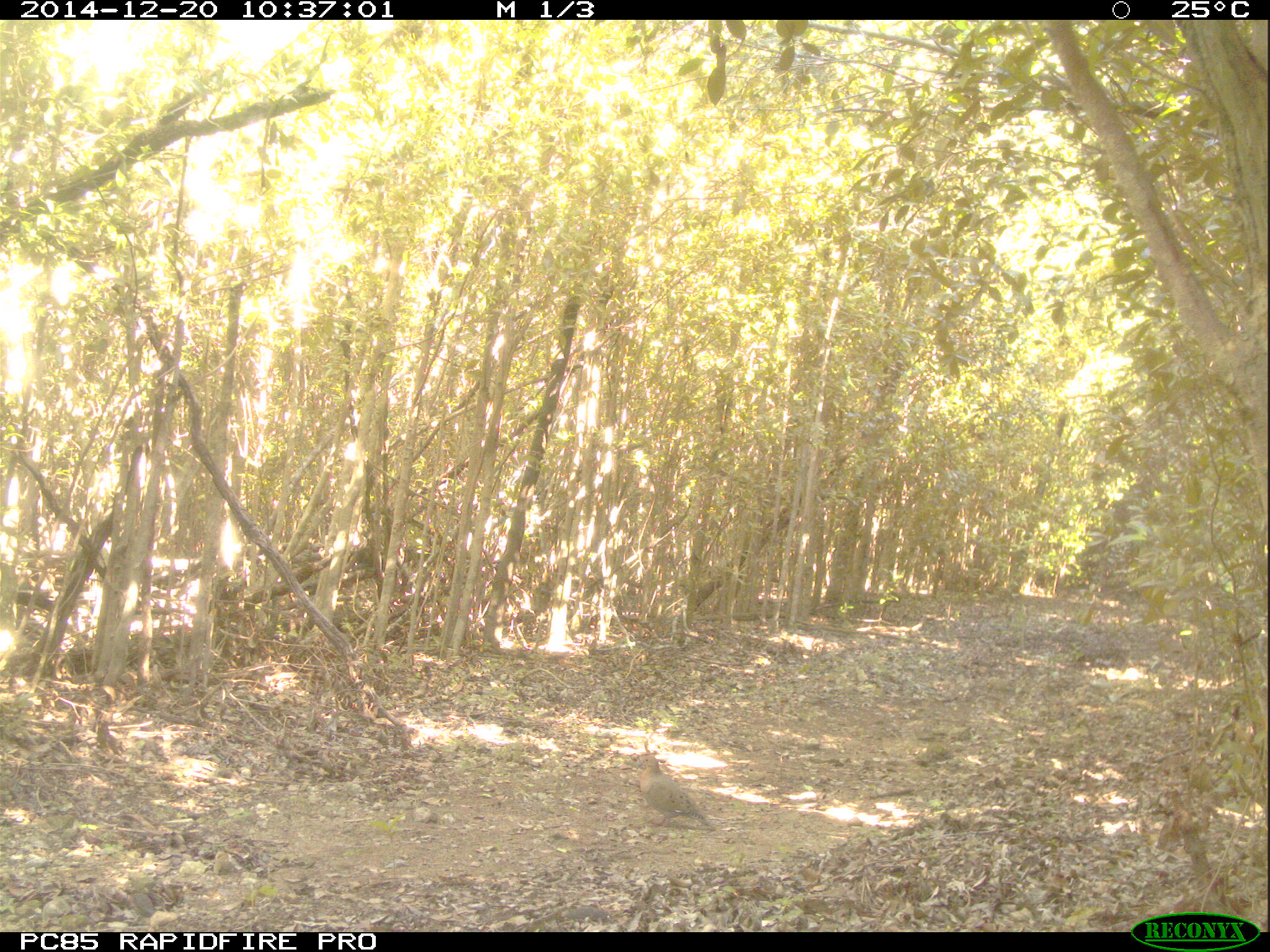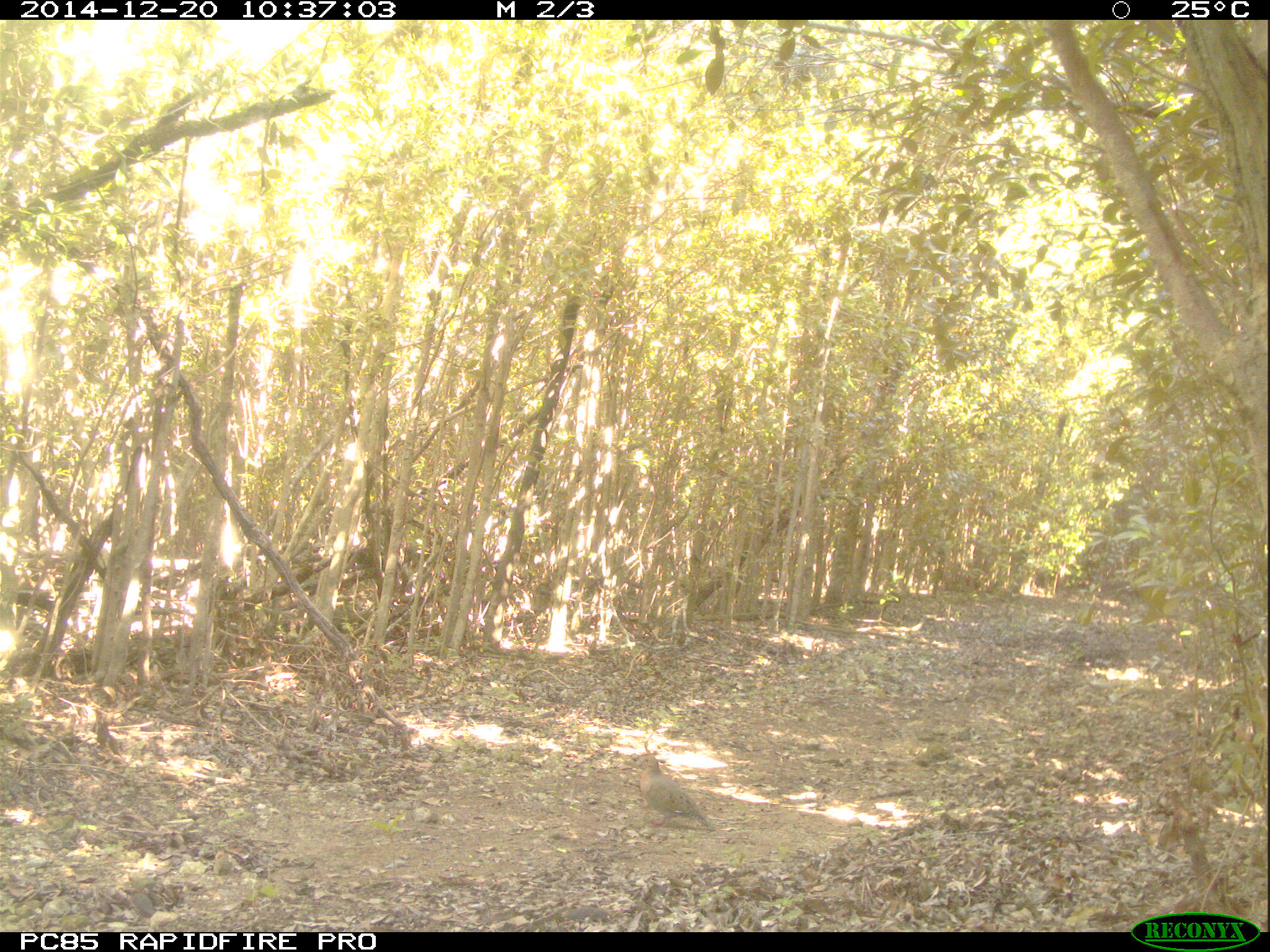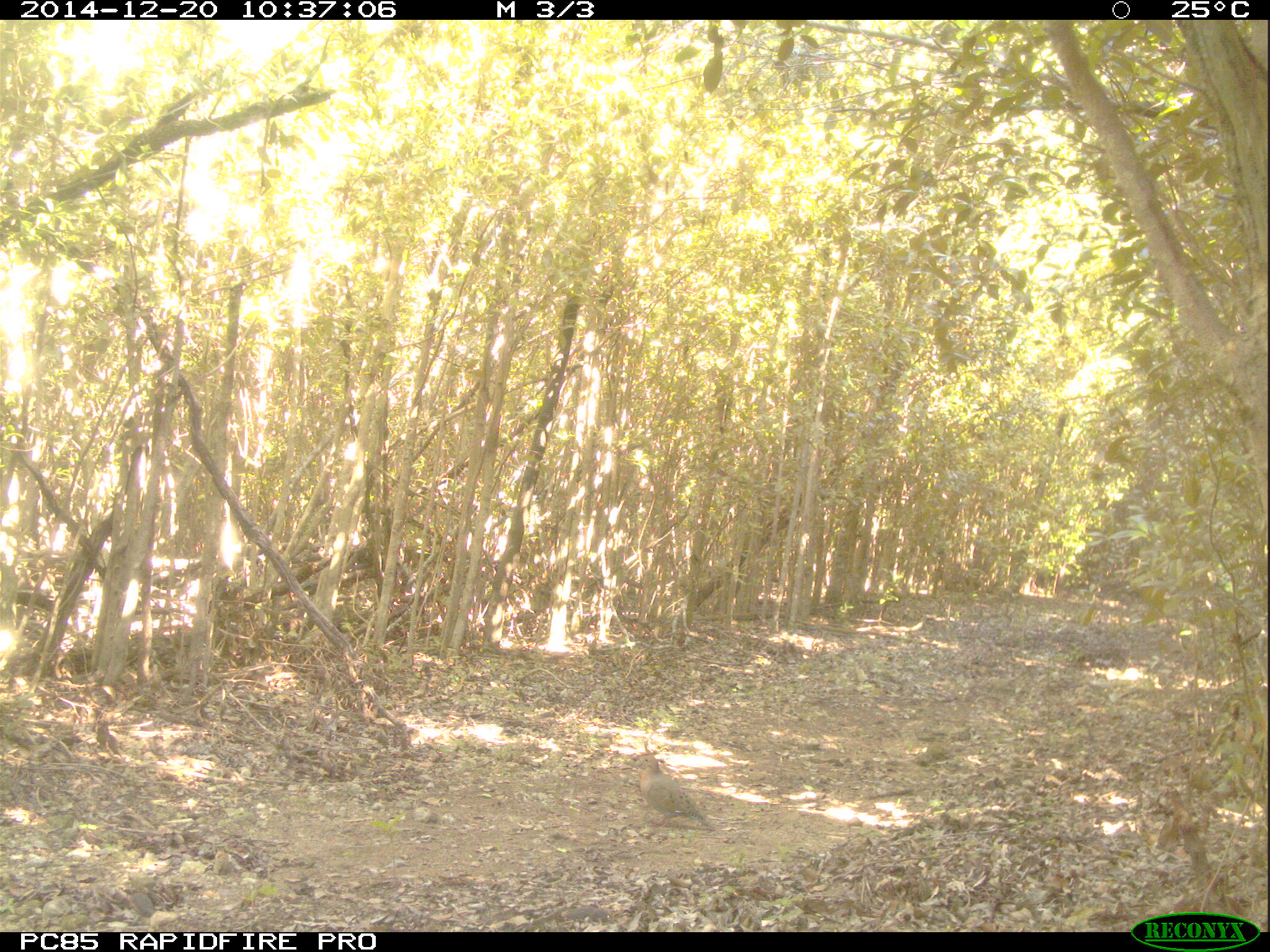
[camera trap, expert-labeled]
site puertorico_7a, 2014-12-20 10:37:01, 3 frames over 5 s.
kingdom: Animalia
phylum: Chordata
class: Aves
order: Columbiformes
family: Columbidae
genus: Zenaida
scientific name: Zenaida asiatica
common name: white-winged dove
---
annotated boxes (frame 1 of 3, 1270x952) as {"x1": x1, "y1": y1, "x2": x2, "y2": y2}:
white-winged dove: {"x1": 630, "y1": 750, "x2": 714, "y2": 831}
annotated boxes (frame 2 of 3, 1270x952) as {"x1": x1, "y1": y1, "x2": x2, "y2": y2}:
white-winged dove: {"x1": 632, "y1": 752, "x2": 712, "y2": 834}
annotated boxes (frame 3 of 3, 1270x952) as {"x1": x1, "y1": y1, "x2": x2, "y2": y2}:
white-winged dove: {"x1": 629, "y1": 744, "x2": 710, "y2": 832}